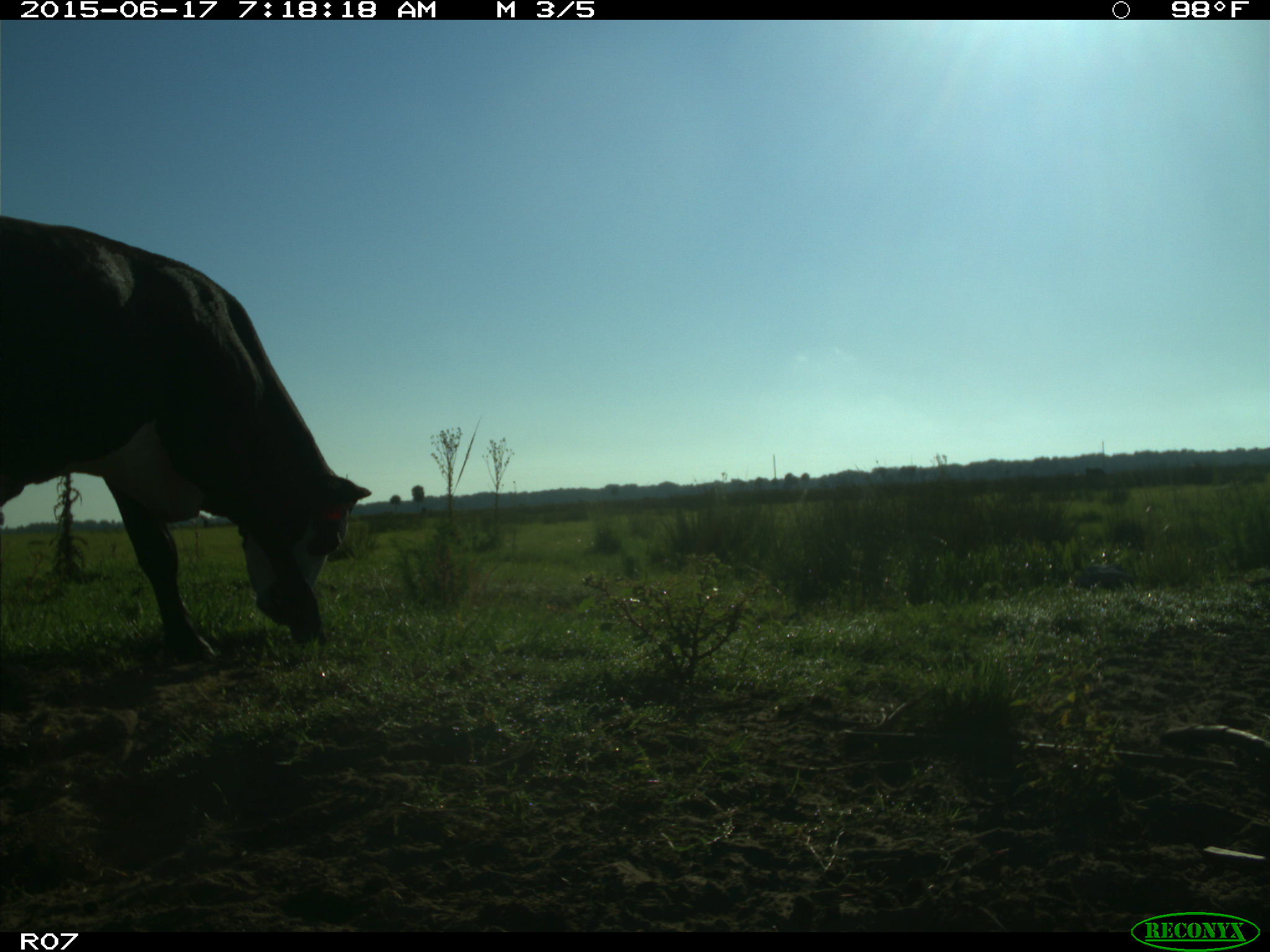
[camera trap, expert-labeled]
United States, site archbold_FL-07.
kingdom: Animalia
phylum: Chordata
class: Mammalia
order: Artiodactyla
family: Bovidae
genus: Bos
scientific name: Bos taurus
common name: domestic cow